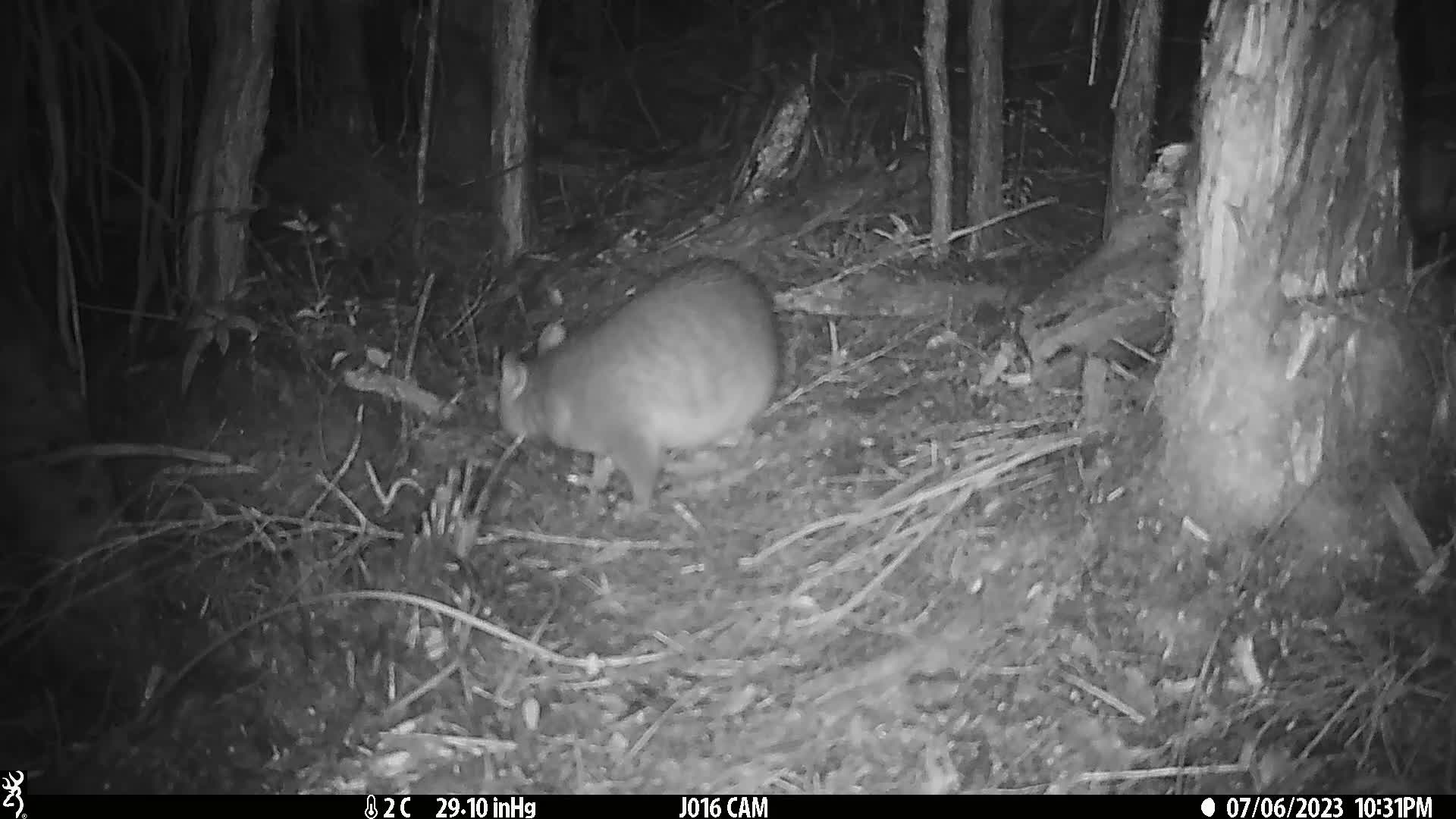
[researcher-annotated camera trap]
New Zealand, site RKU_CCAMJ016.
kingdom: Animalia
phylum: Chordata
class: Mammalia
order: Diprotodontia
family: Phalangeridae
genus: Trichosurus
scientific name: Trichosurus vulpecula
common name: common brushtail possum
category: possum